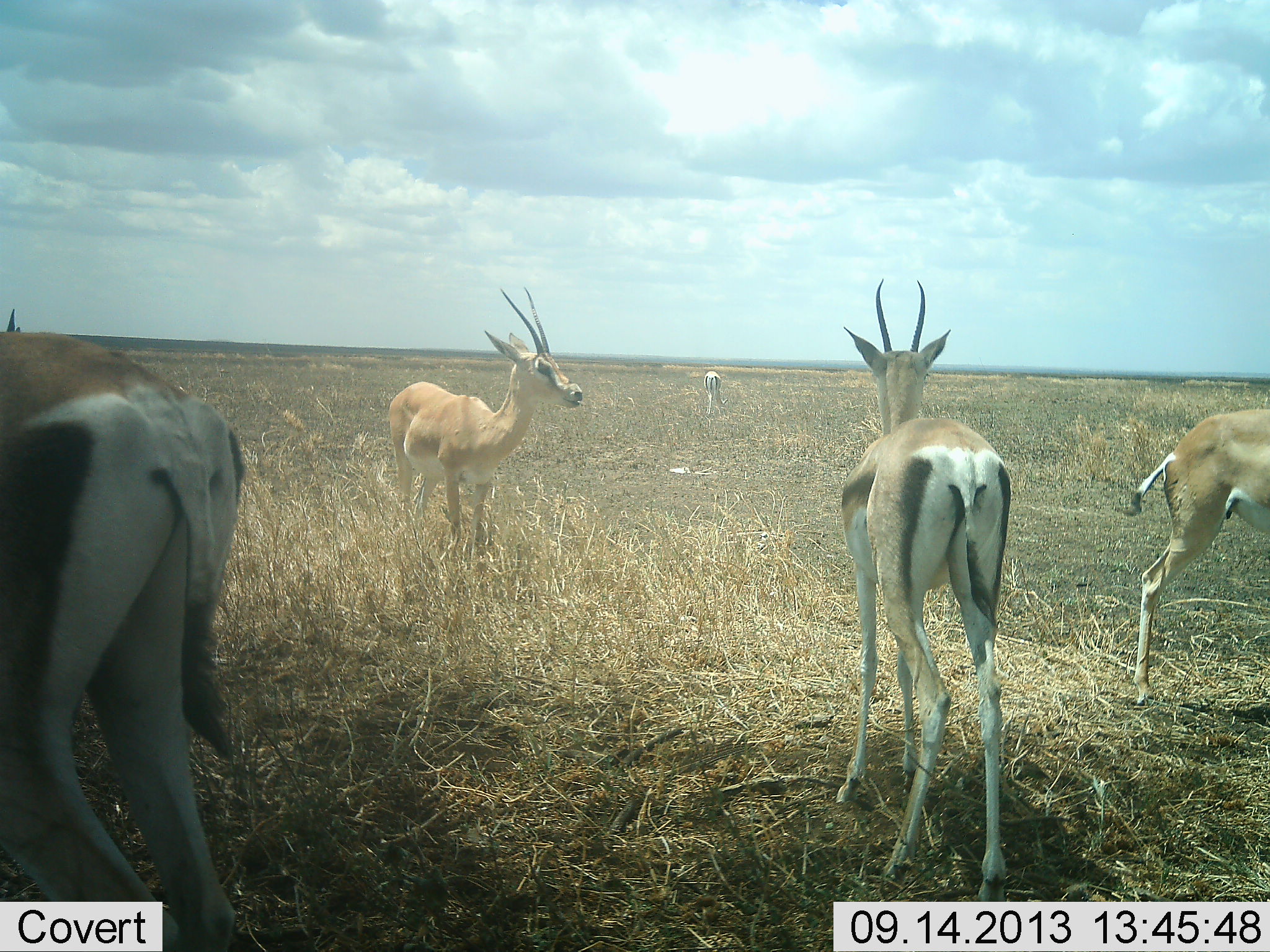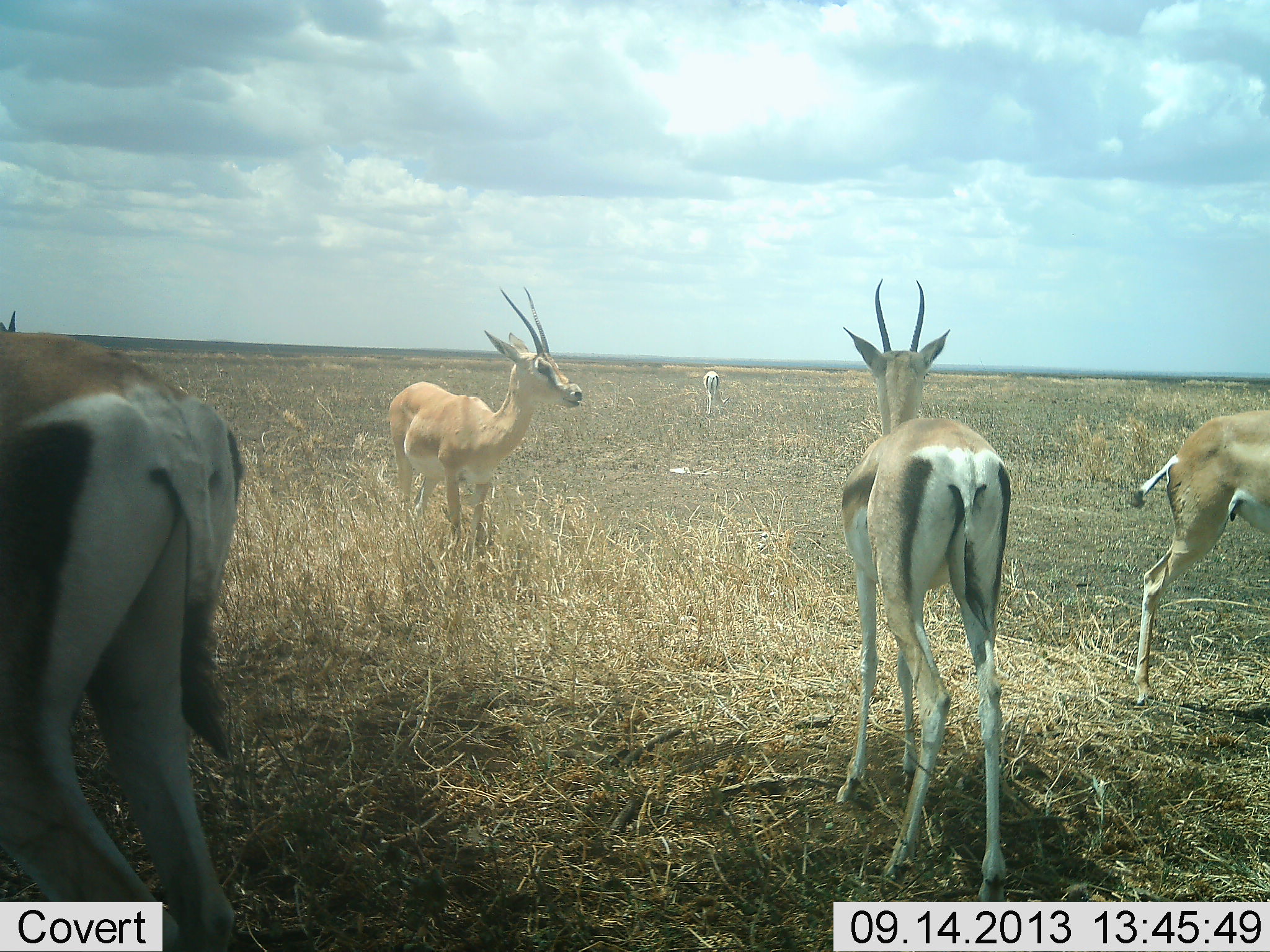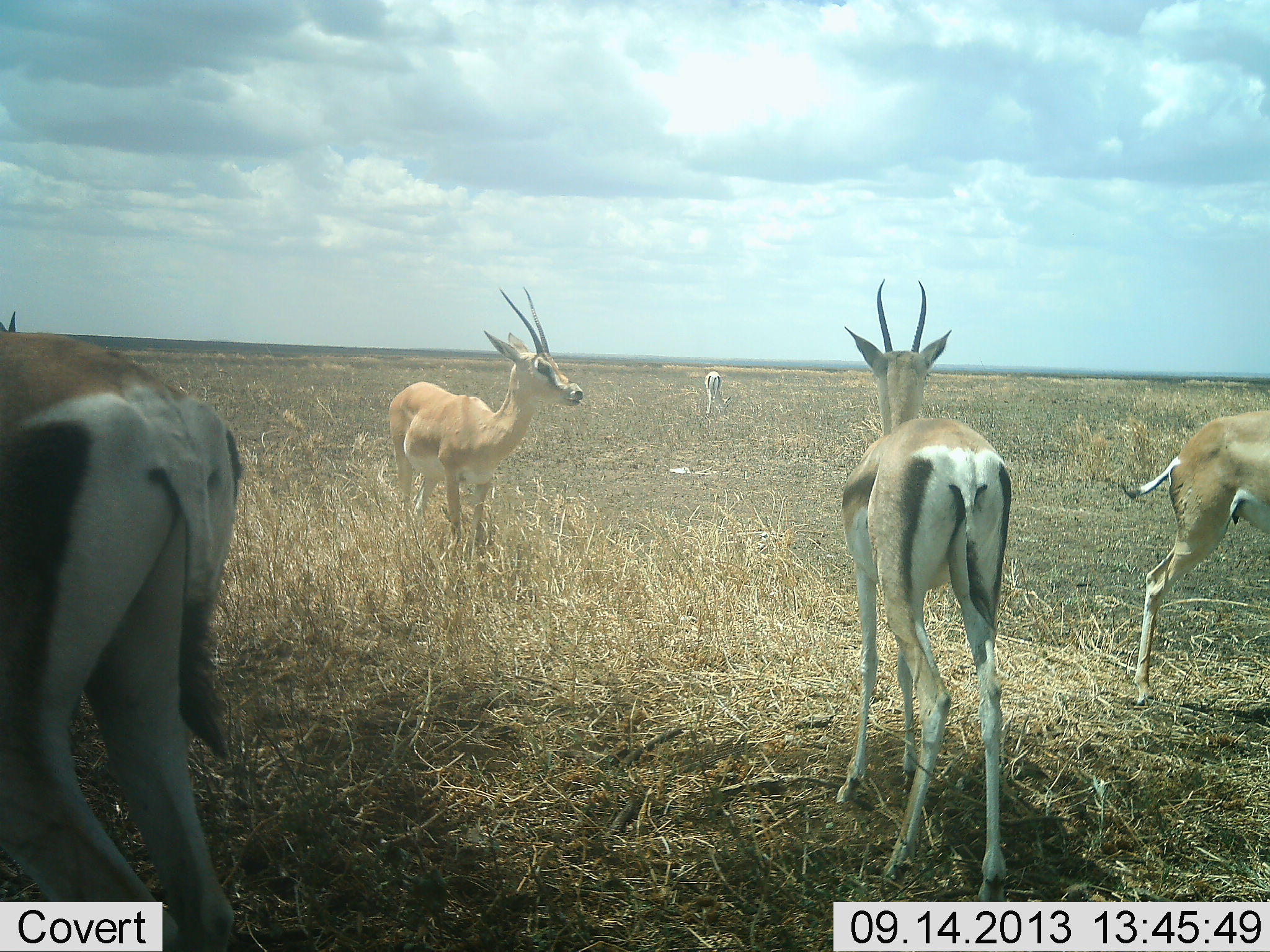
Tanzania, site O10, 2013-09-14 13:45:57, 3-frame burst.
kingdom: Animalia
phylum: Chordata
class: Mammalia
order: Artiodactyla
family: Bovidae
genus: Nanger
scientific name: Nanger granti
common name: grant's gazelle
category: gazellegrants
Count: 5.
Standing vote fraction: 100%.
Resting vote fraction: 0%.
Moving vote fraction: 0%.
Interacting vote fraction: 0%.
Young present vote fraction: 0%.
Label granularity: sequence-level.